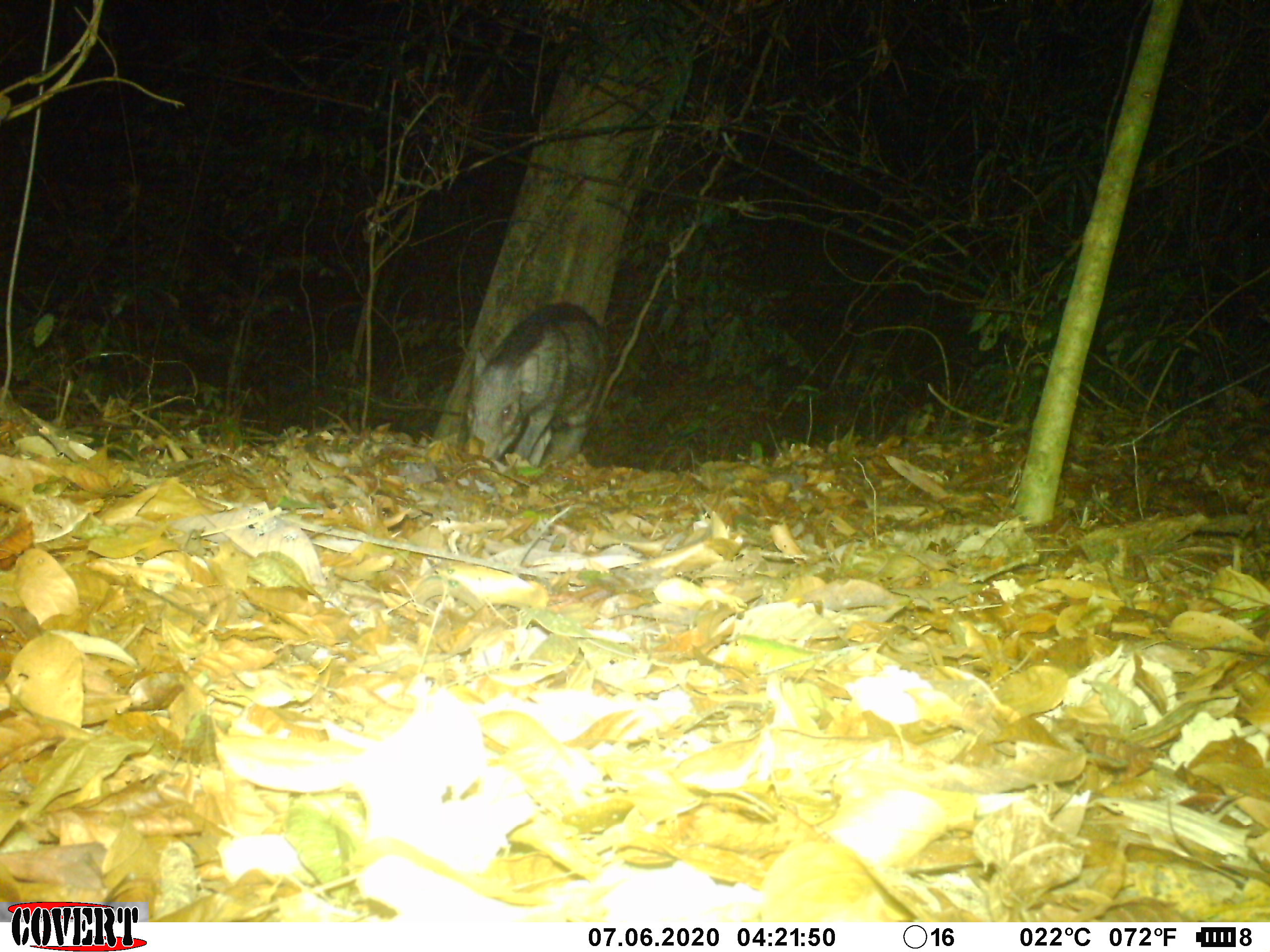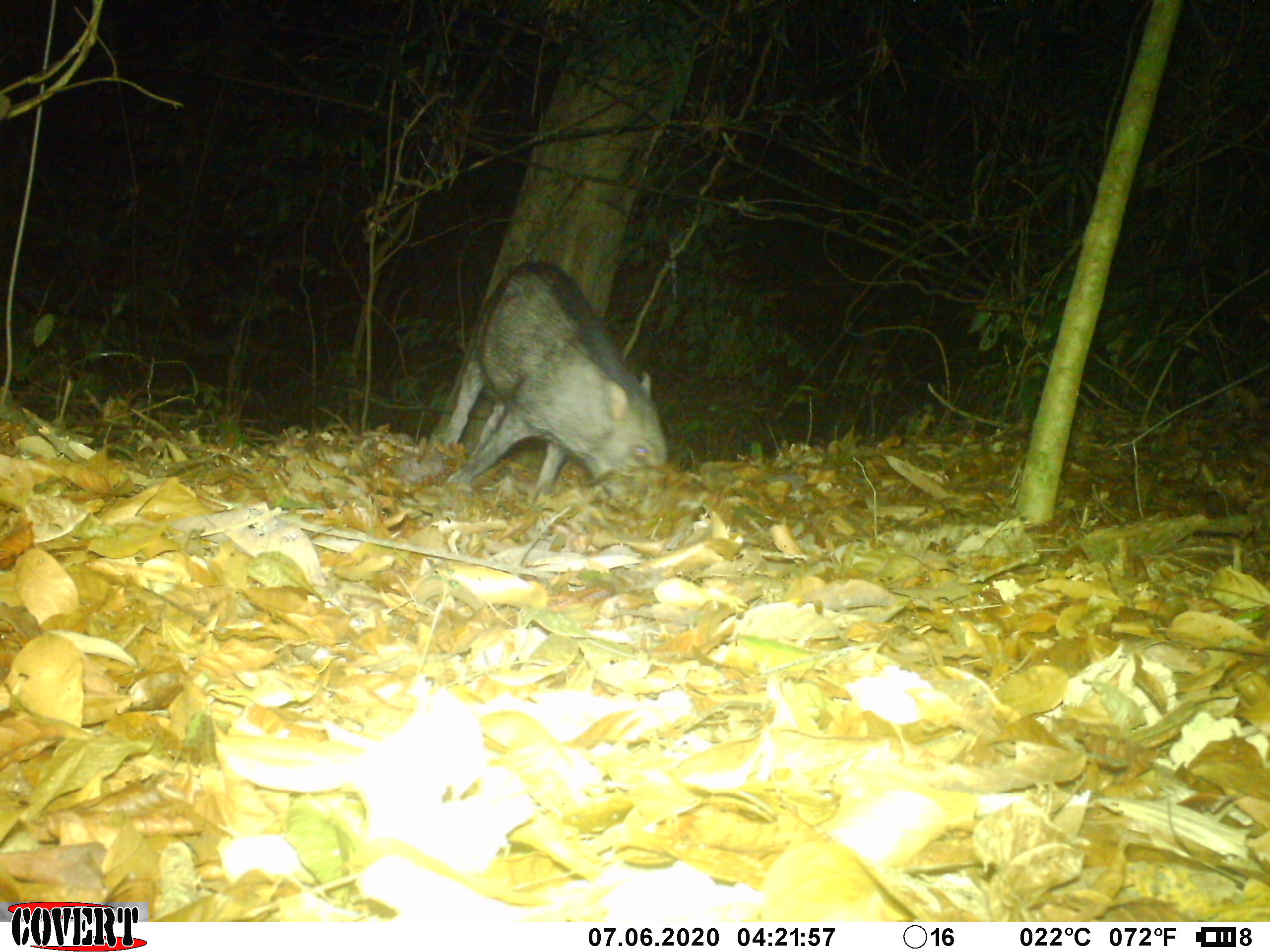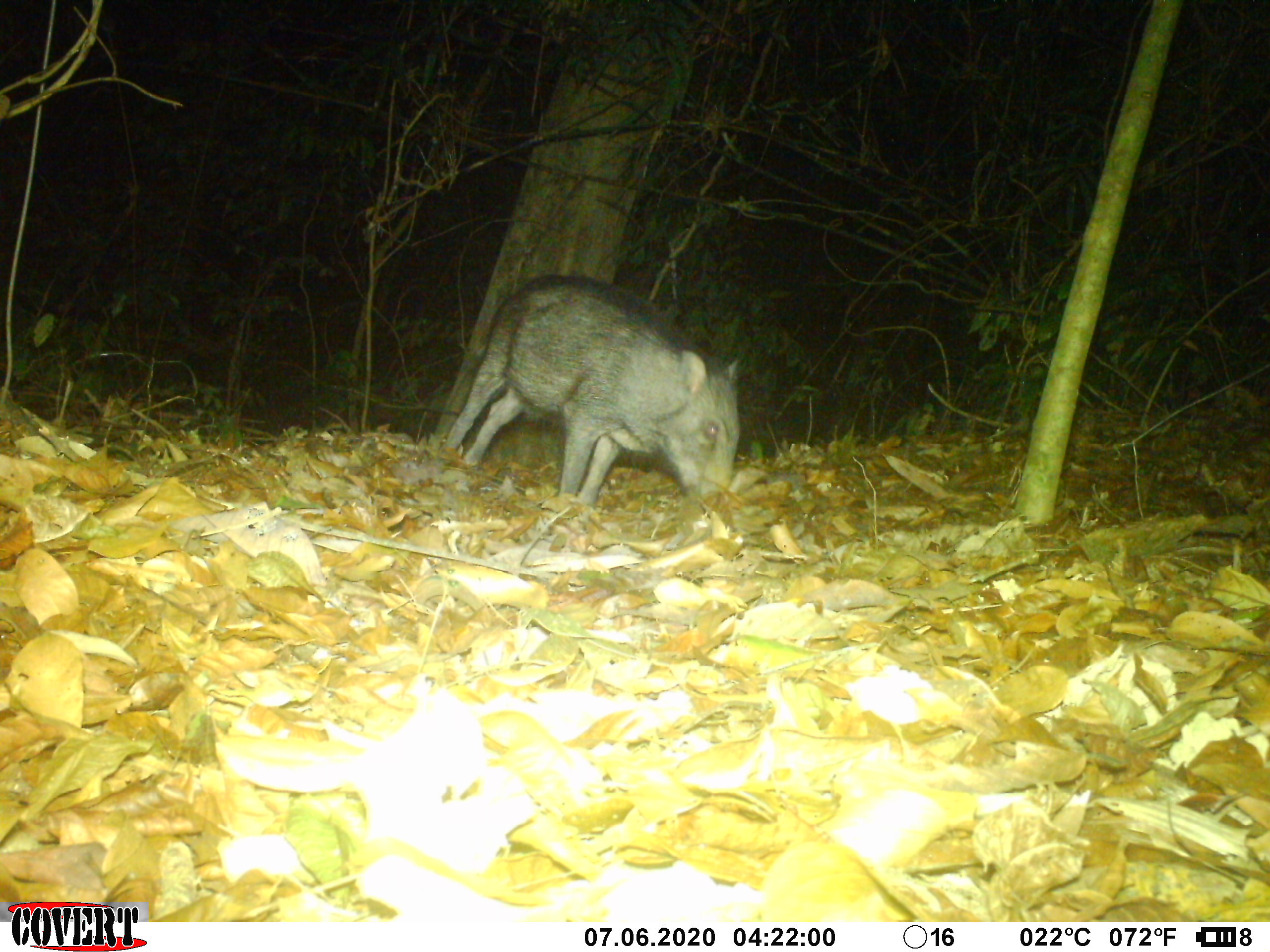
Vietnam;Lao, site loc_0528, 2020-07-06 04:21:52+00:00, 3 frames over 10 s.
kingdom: Animalia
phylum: Chordata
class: Mammalia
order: Artiodactyla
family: Suidae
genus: Sus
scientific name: Sus scrofa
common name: eurasian wild pig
Eurasian wild pig (Sus scrofa). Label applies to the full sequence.